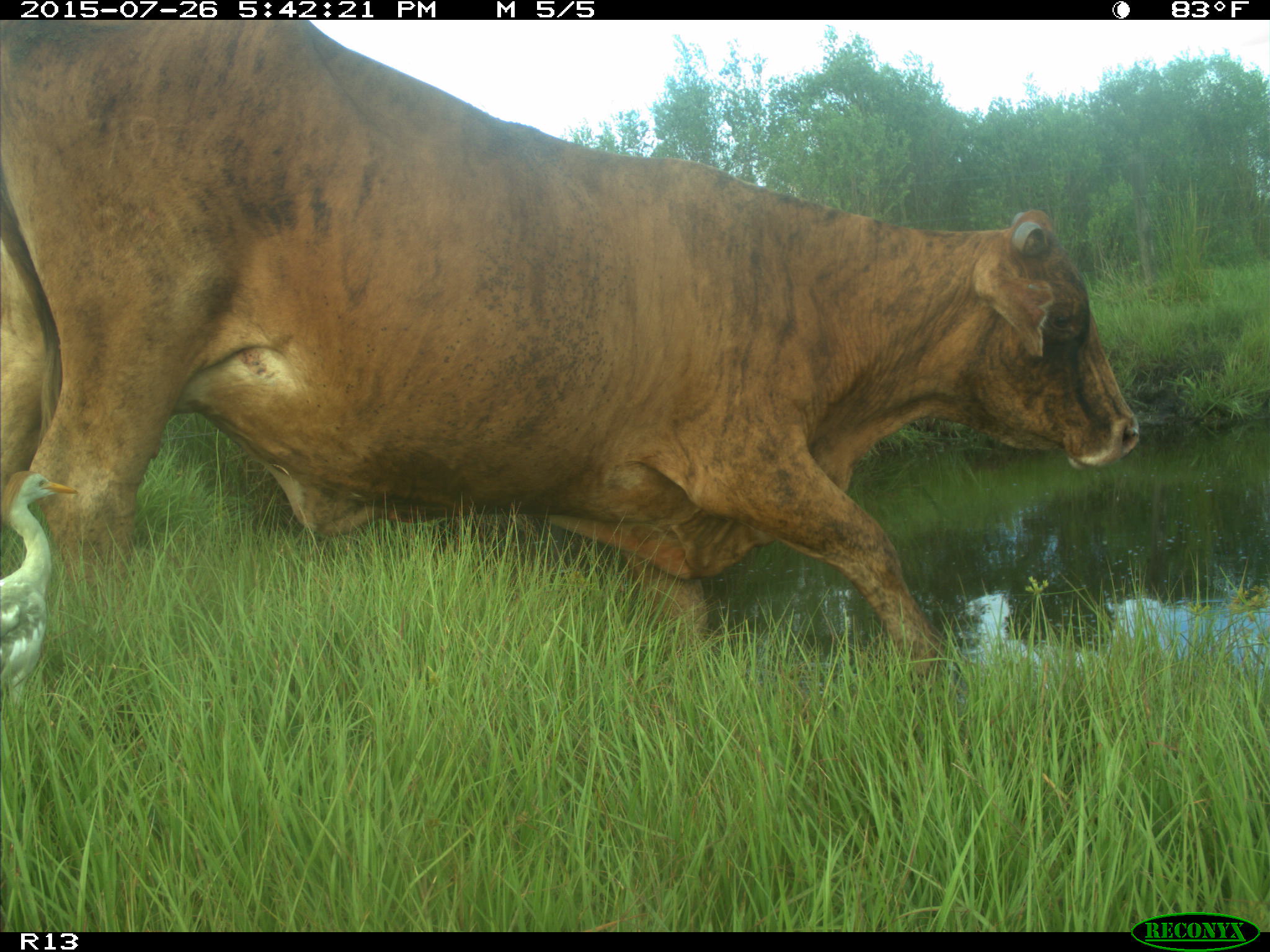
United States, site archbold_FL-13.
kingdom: Animalia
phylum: Chordata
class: Mammalia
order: Artiodactyla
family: Bovidae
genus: Bos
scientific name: Bos taurus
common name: domestic cow